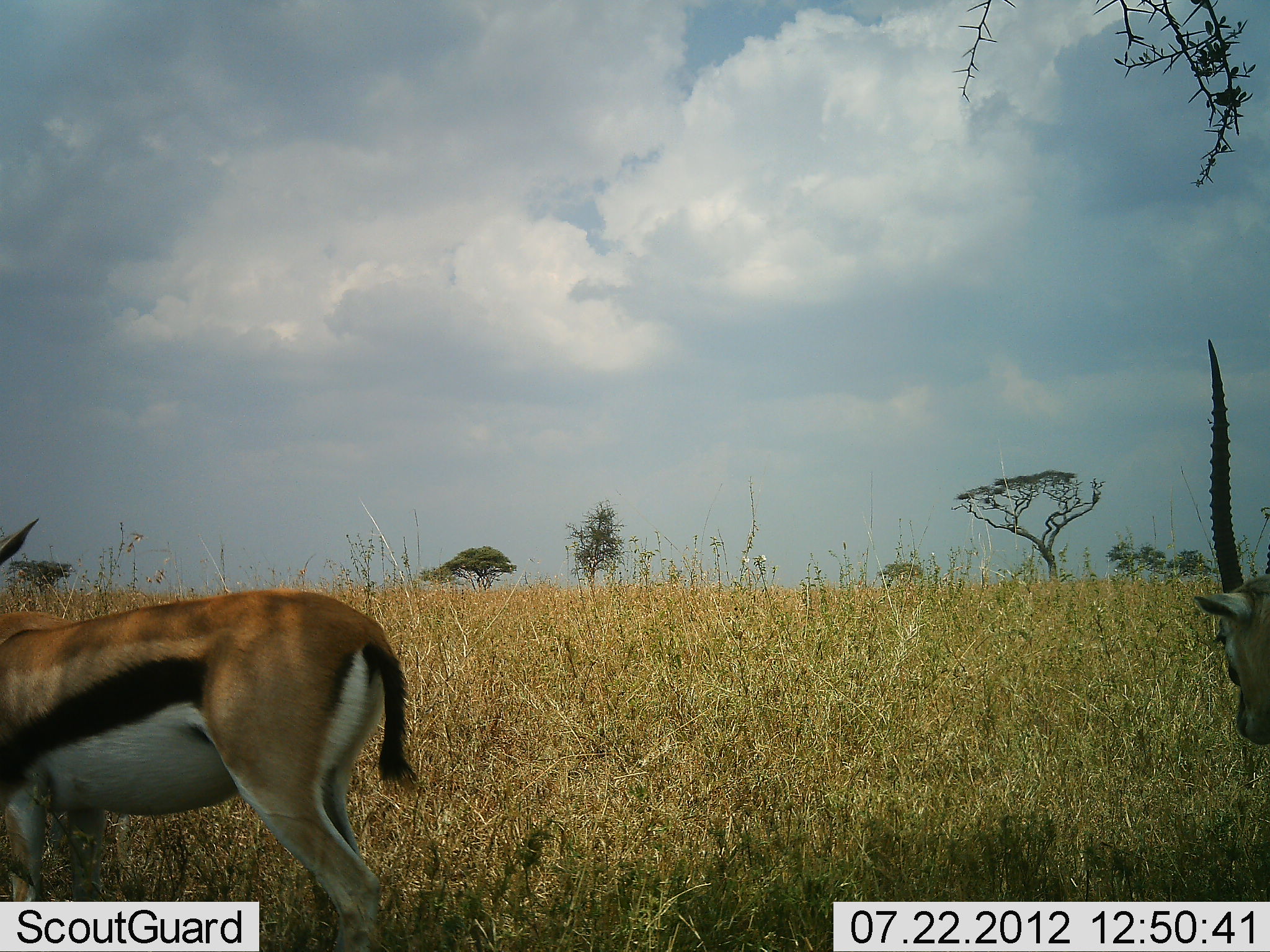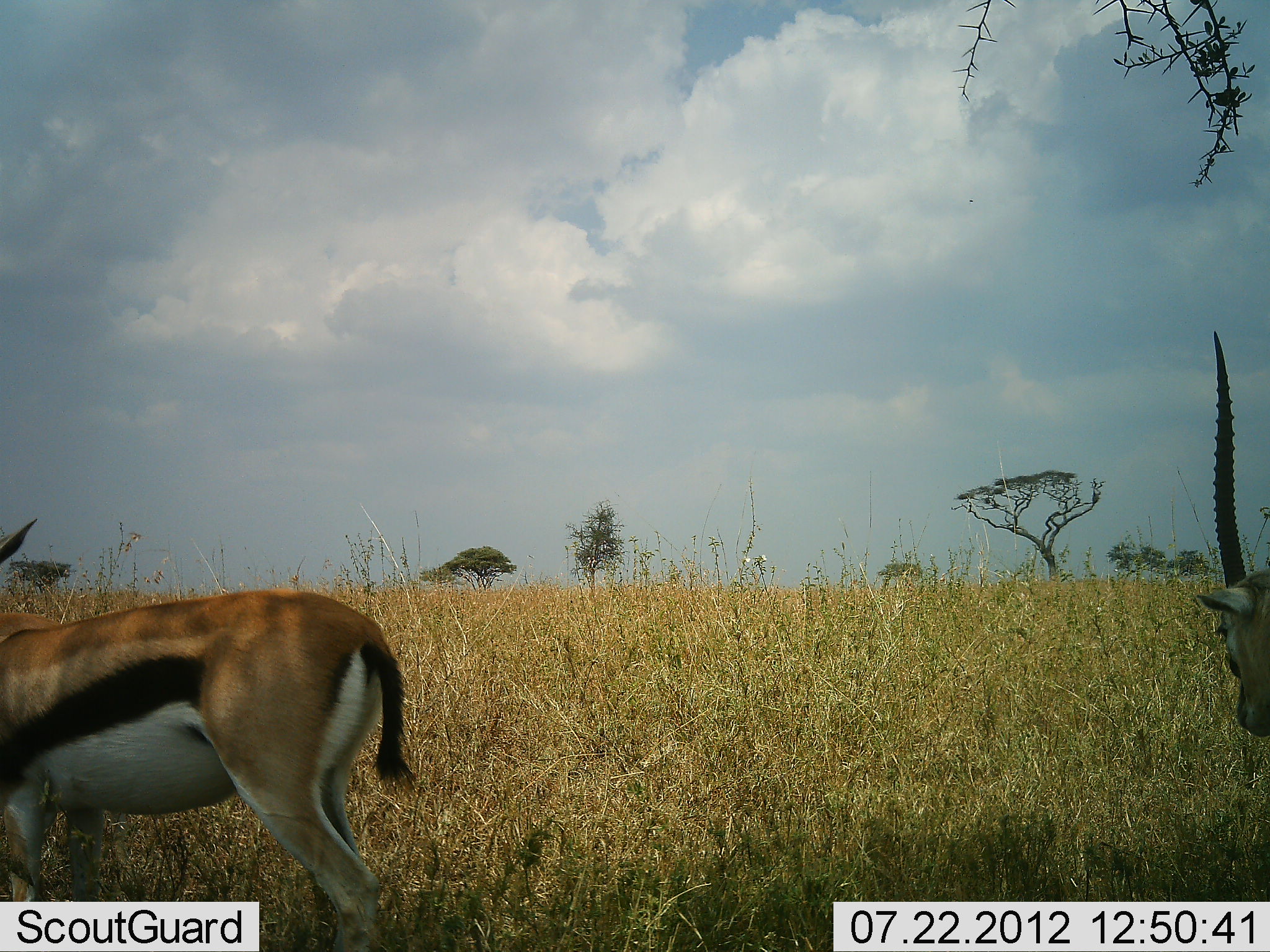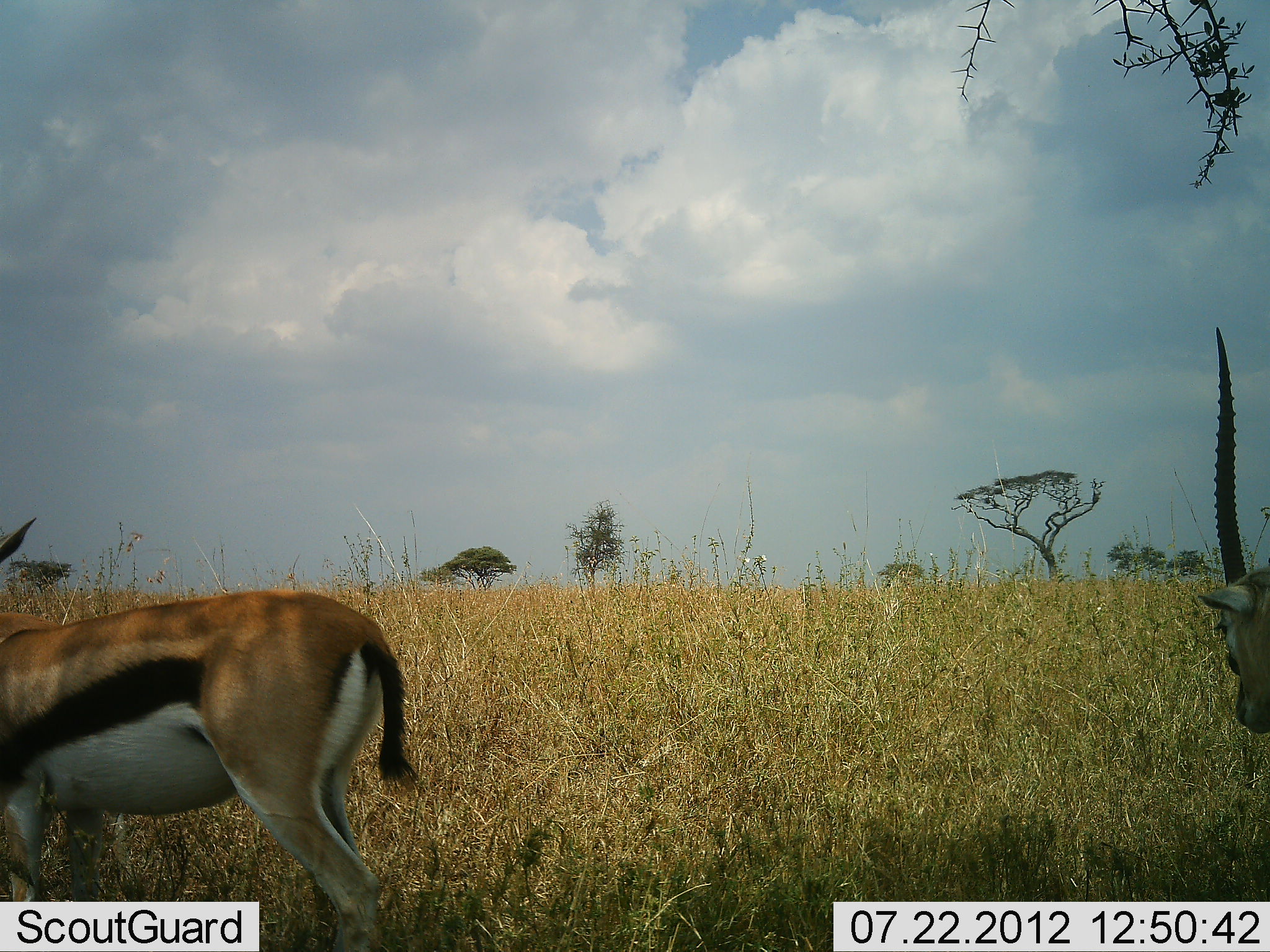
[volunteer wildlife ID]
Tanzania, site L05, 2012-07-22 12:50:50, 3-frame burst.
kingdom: Animalia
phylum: Chordata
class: Mammalia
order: Artiodactyla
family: Bovidae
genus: Eudorcas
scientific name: Eudorcas thomsonii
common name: thomson's gazelle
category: gazellethomsons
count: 2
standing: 90%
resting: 0%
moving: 10%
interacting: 0%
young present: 0%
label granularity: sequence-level